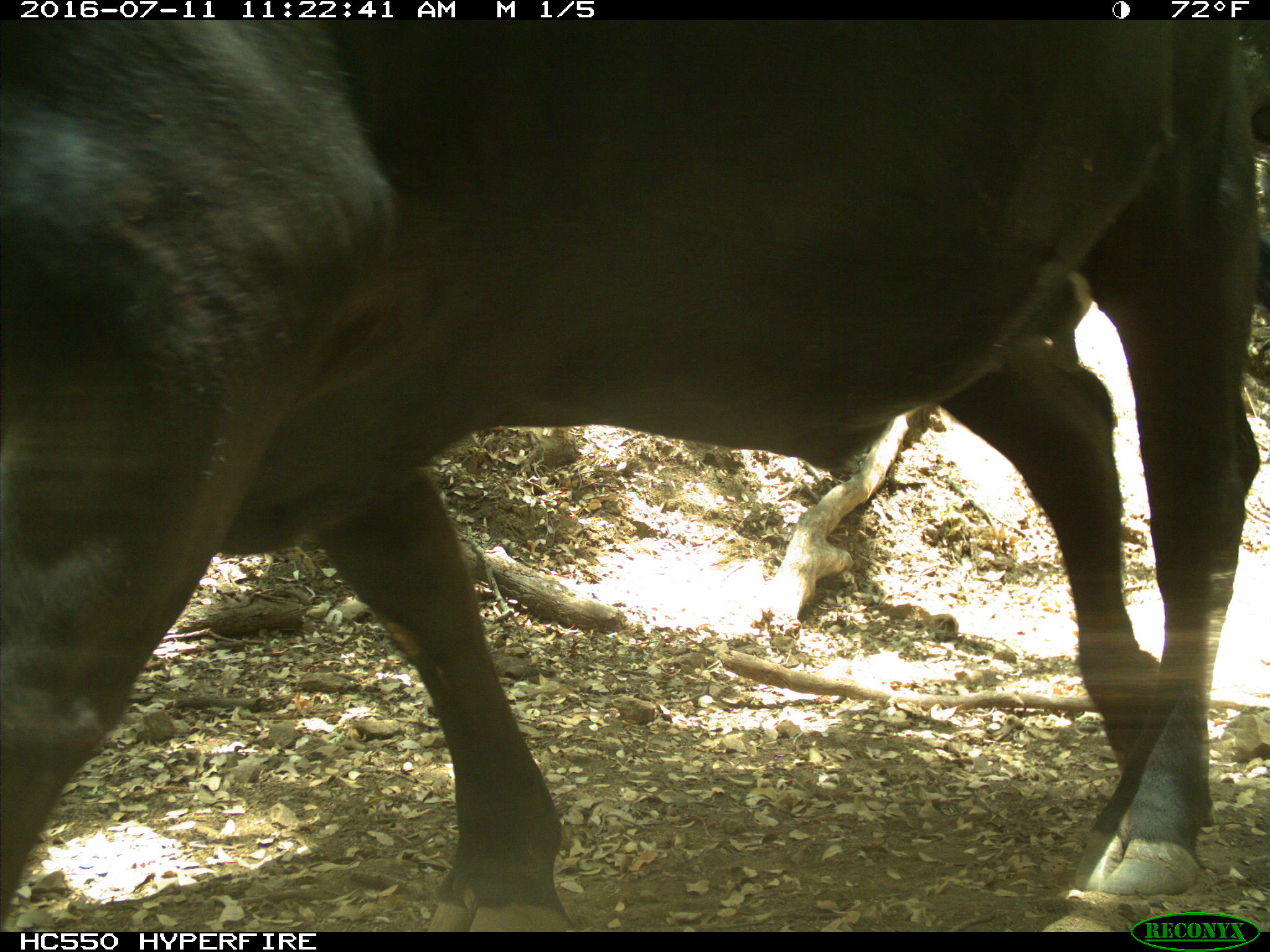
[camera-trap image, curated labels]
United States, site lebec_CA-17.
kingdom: Animalia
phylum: Chordata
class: Mammalia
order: Artiodactyla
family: Bovidae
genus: Bos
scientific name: Bos taurus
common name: domestic cow